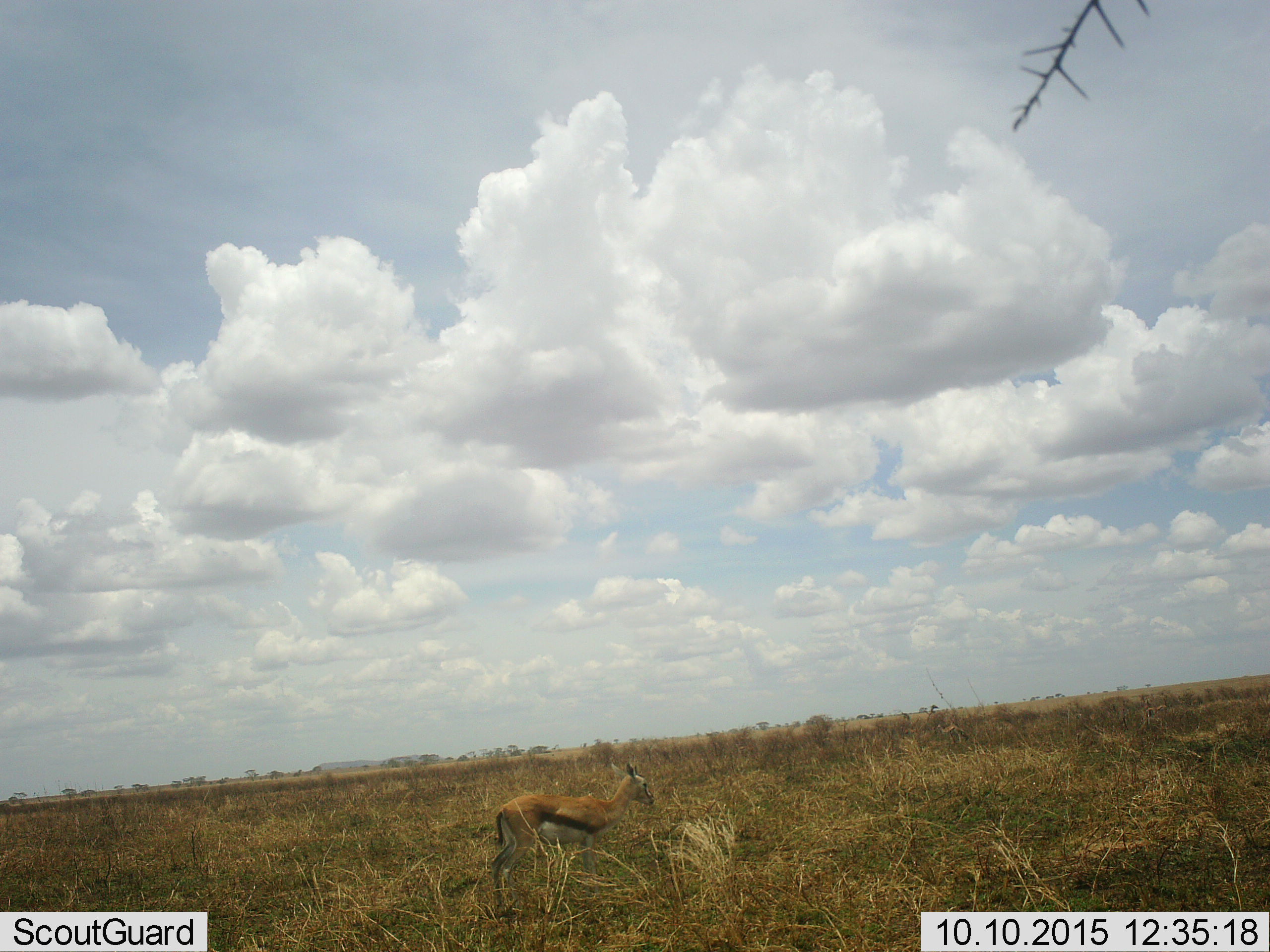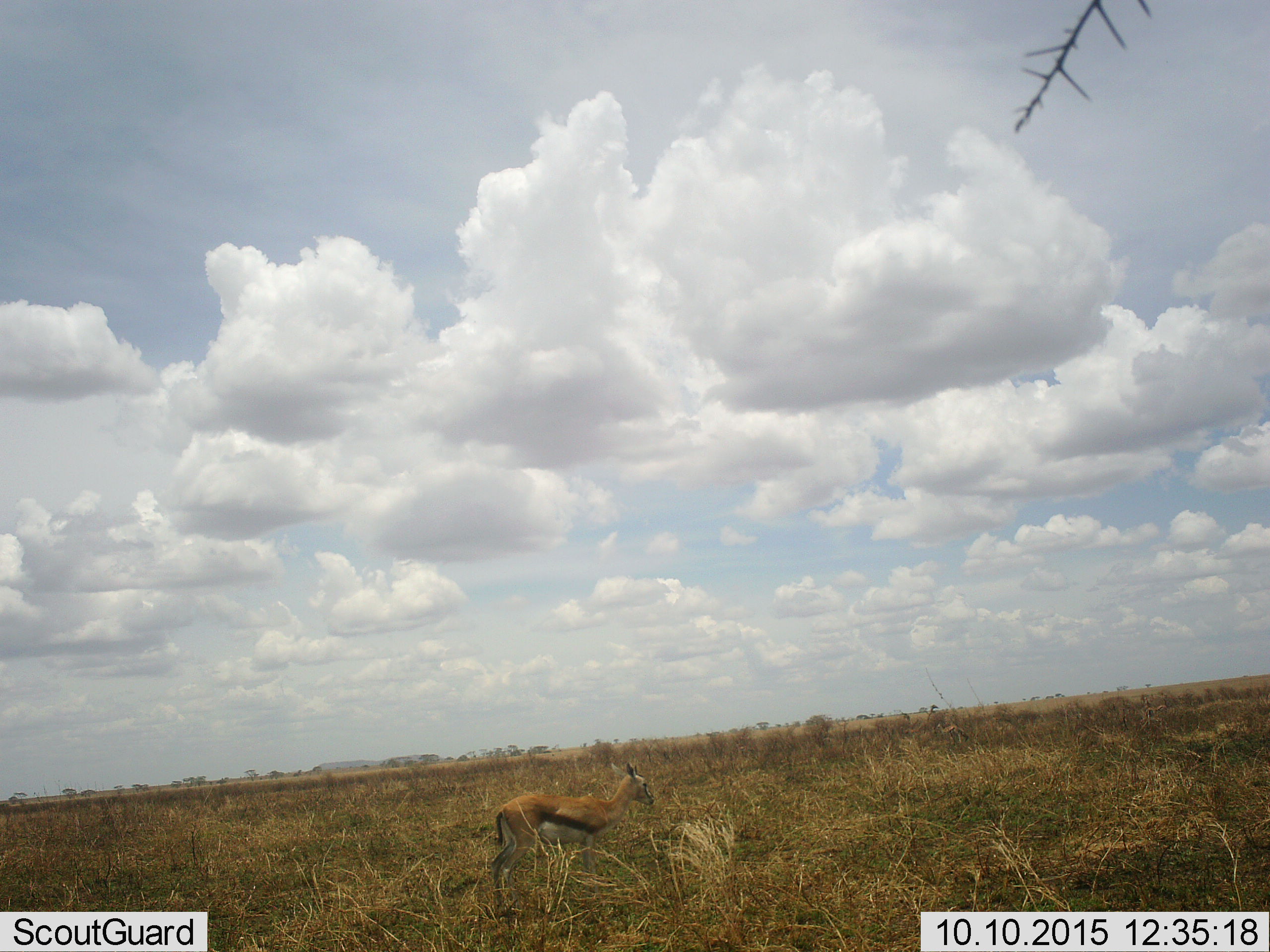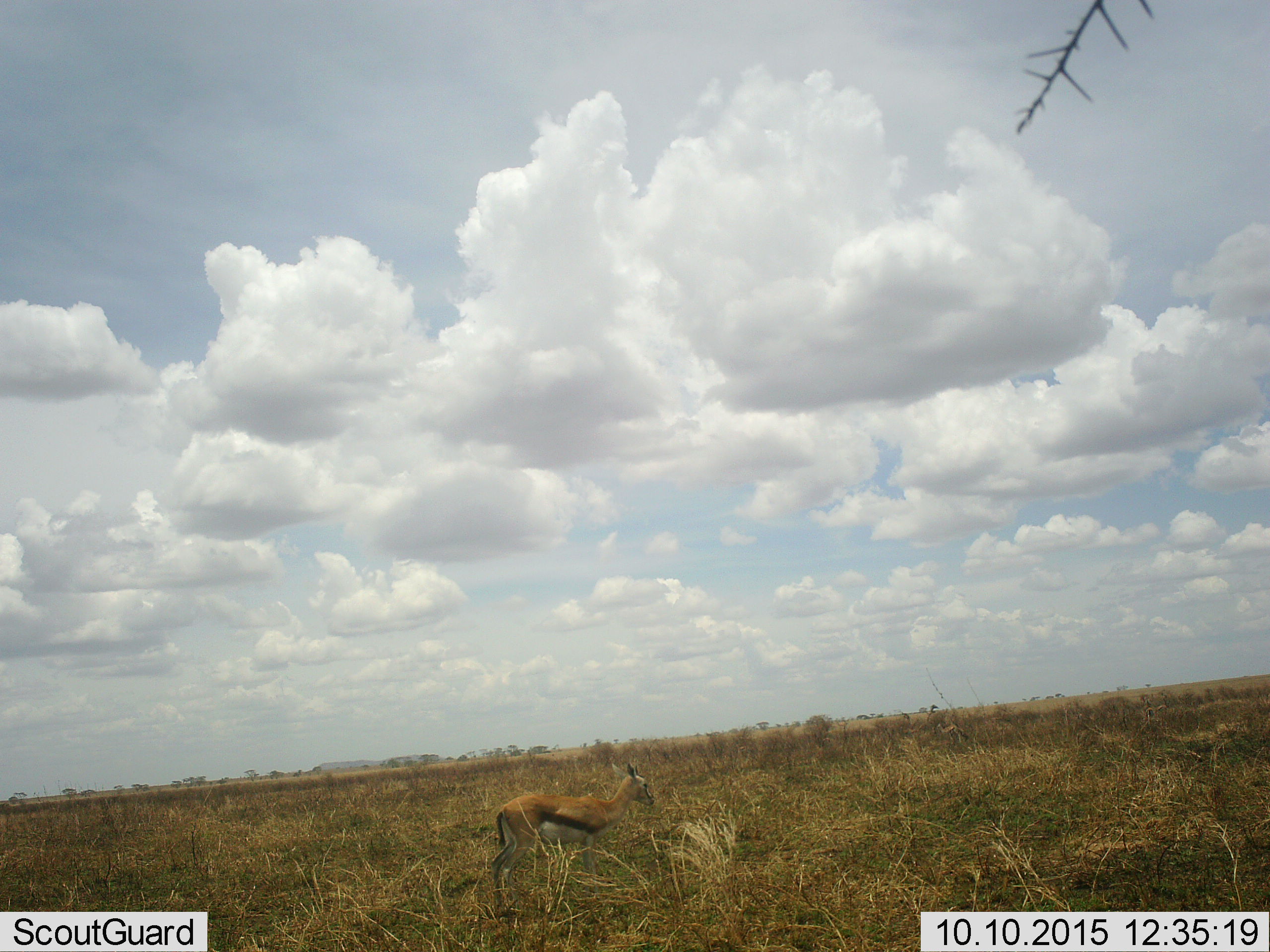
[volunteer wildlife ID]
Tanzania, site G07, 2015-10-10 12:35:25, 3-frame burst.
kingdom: Animalia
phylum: Chordata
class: Mammalia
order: Artiodactyla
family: Bovidae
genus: Eudorcas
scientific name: Eudorcas thomsonii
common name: thomson's gazelle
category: gazellethomsons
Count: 1.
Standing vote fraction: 89%.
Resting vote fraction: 0%.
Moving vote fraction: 11%.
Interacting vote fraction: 0%.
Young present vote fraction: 22%.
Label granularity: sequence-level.